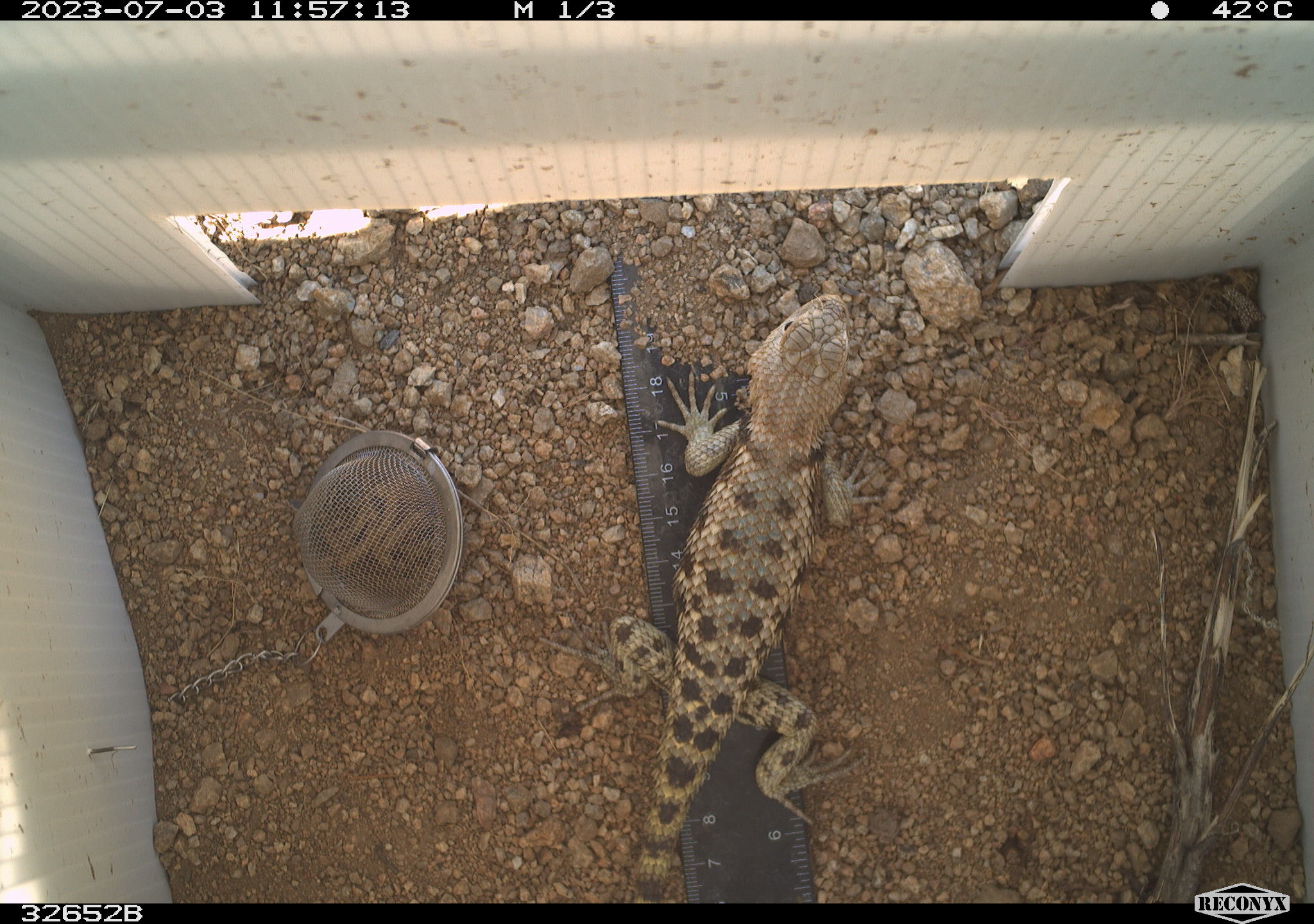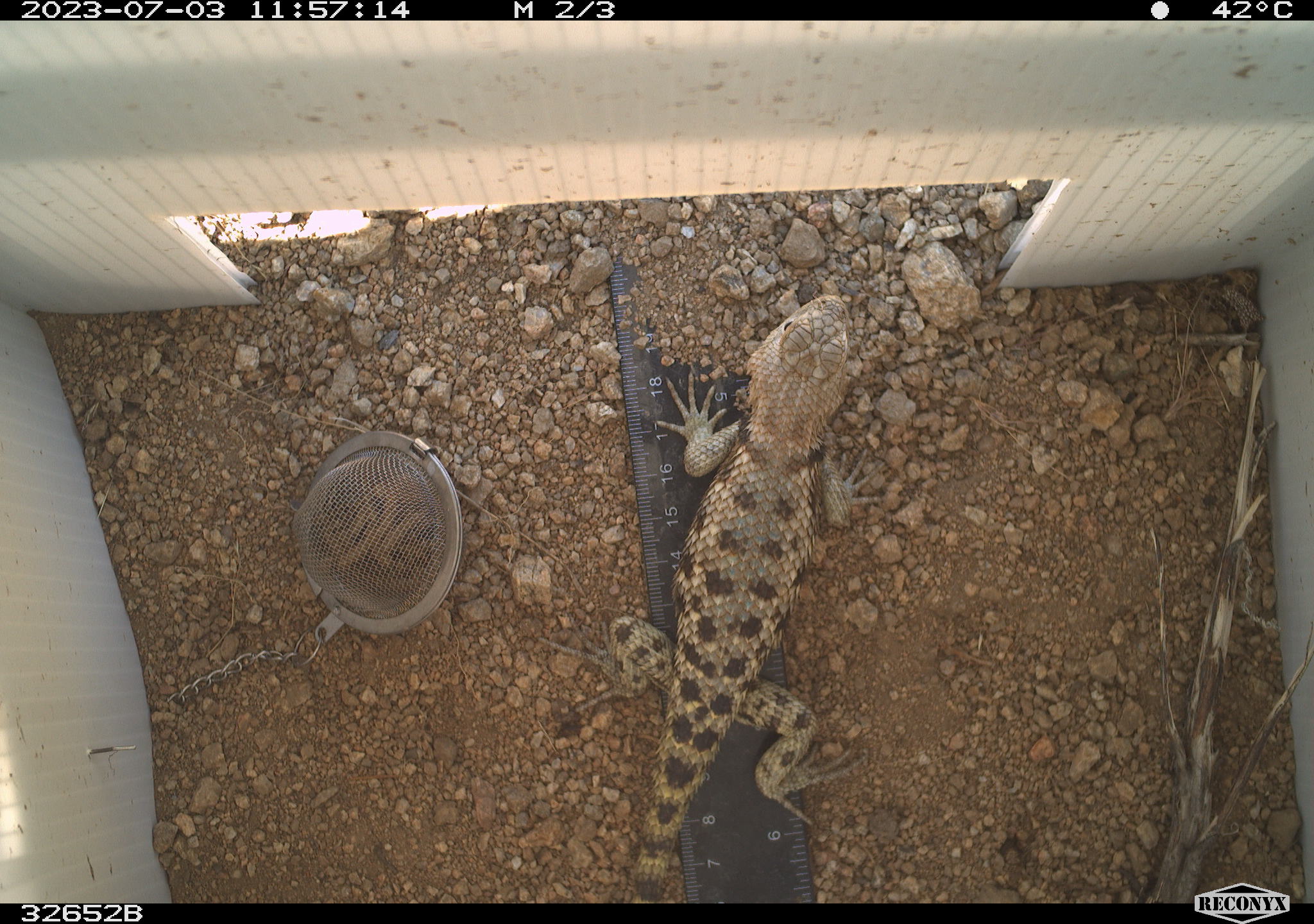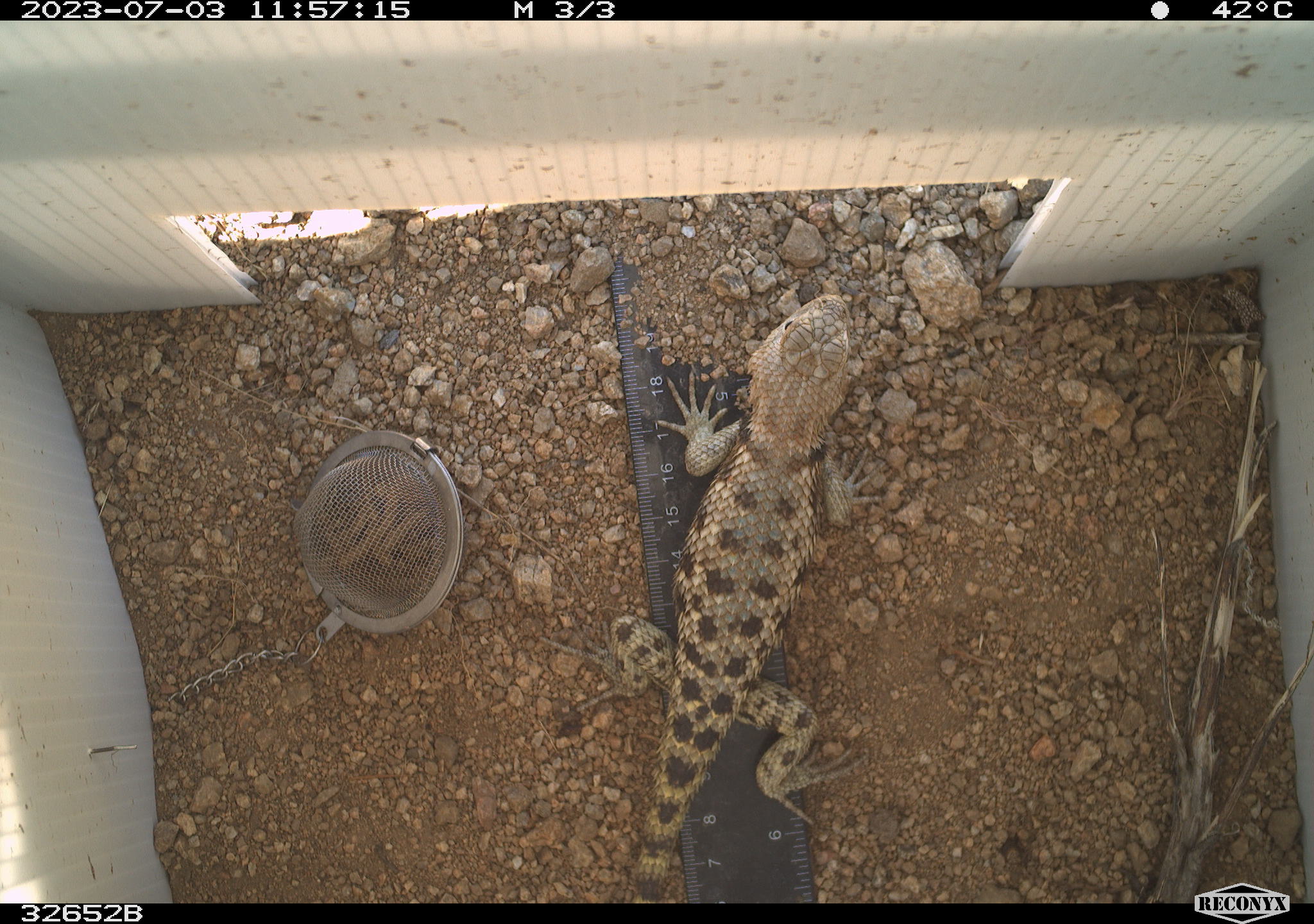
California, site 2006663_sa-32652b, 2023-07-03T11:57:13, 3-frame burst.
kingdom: Animalia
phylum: Chordata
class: Reptilia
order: Squamata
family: Phrynosomatidae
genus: Sceloporus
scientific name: Sceloporus uniformis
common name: yellow-backed spiny lizard